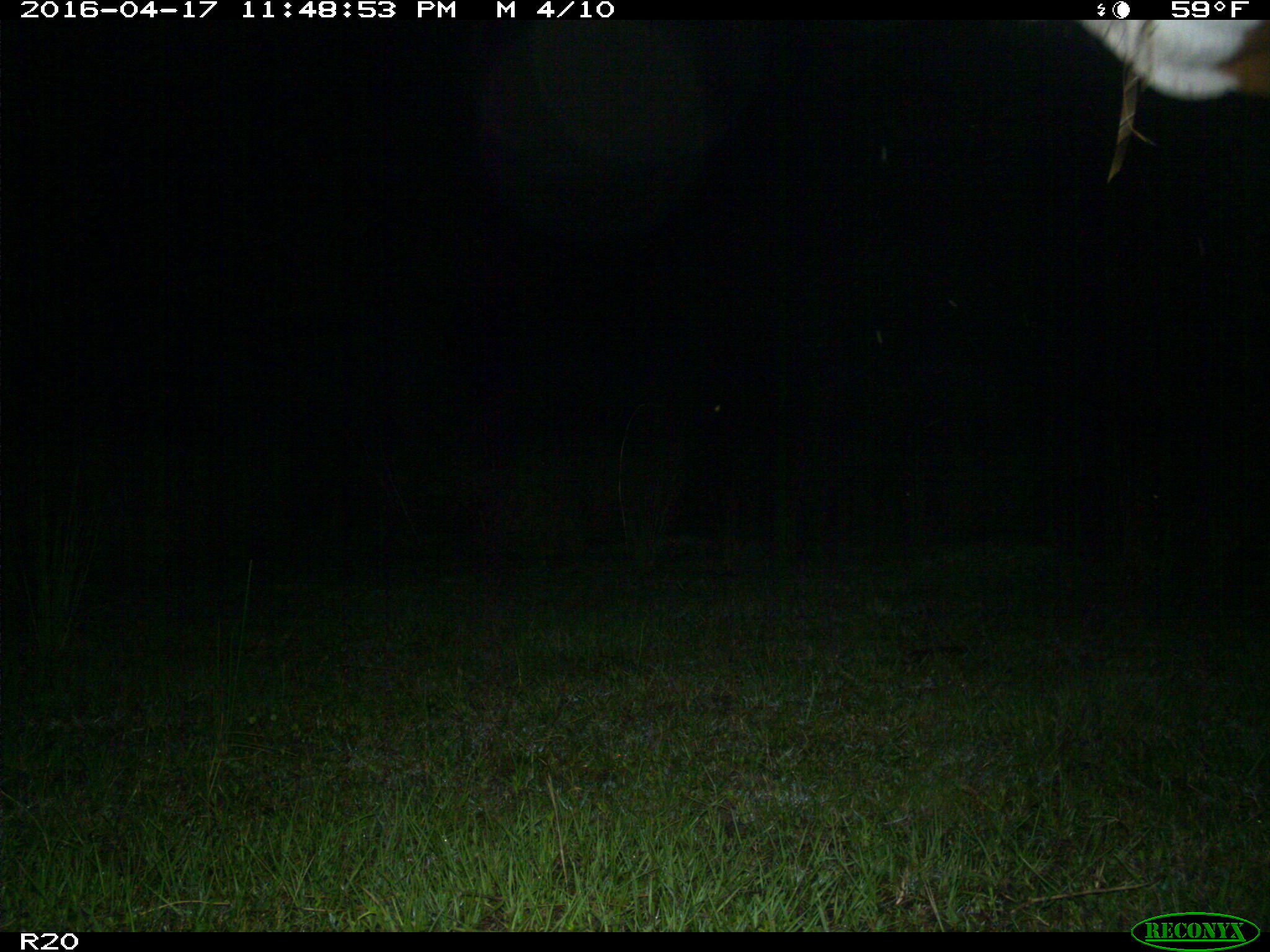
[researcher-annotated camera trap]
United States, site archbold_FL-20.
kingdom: Animalia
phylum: Chordata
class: Mammalia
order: Artiodactyla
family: Bovidae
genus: Bos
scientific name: Bos taurus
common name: domestic cow